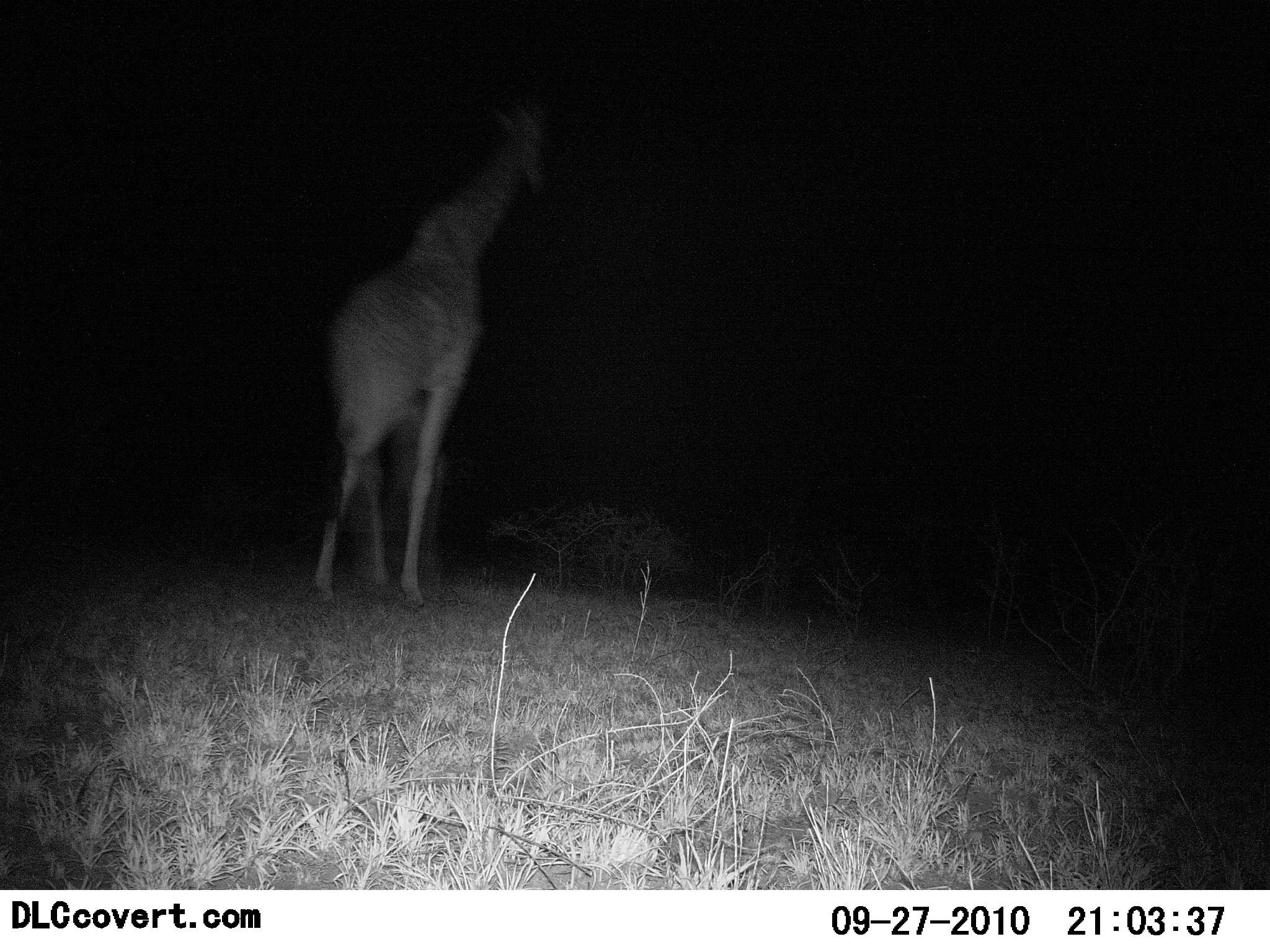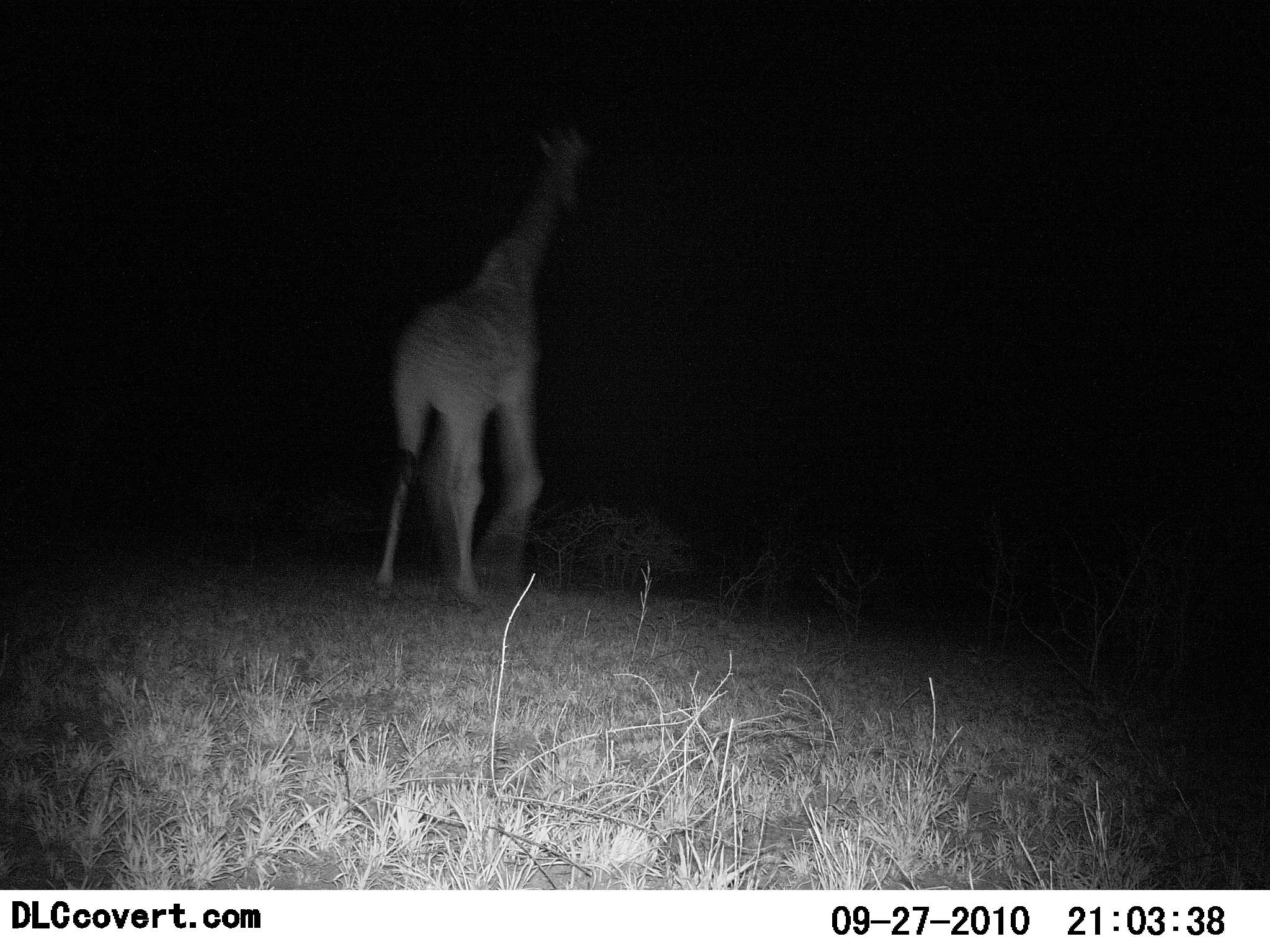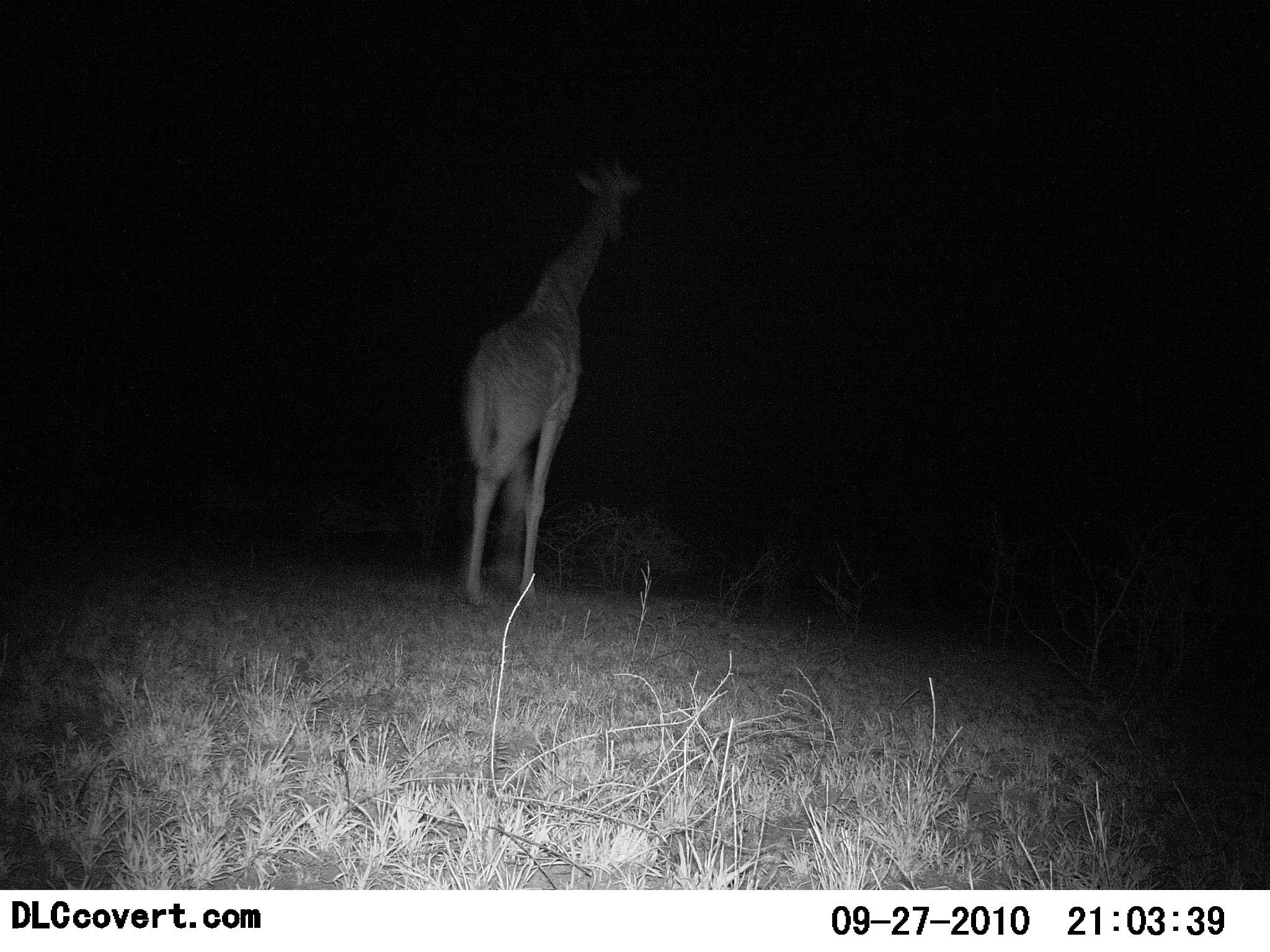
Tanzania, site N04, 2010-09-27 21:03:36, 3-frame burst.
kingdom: Animalia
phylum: Chordata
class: Mammalia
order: Artiodactyla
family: Giraffidae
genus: Giraffa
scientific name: Giraffa camelopardalis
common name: giraffe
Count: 1.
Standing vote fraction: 7%.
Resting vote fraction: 0%.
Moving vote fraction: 93%.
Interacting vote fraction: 0%.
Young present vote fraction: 0%.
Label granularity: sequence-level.